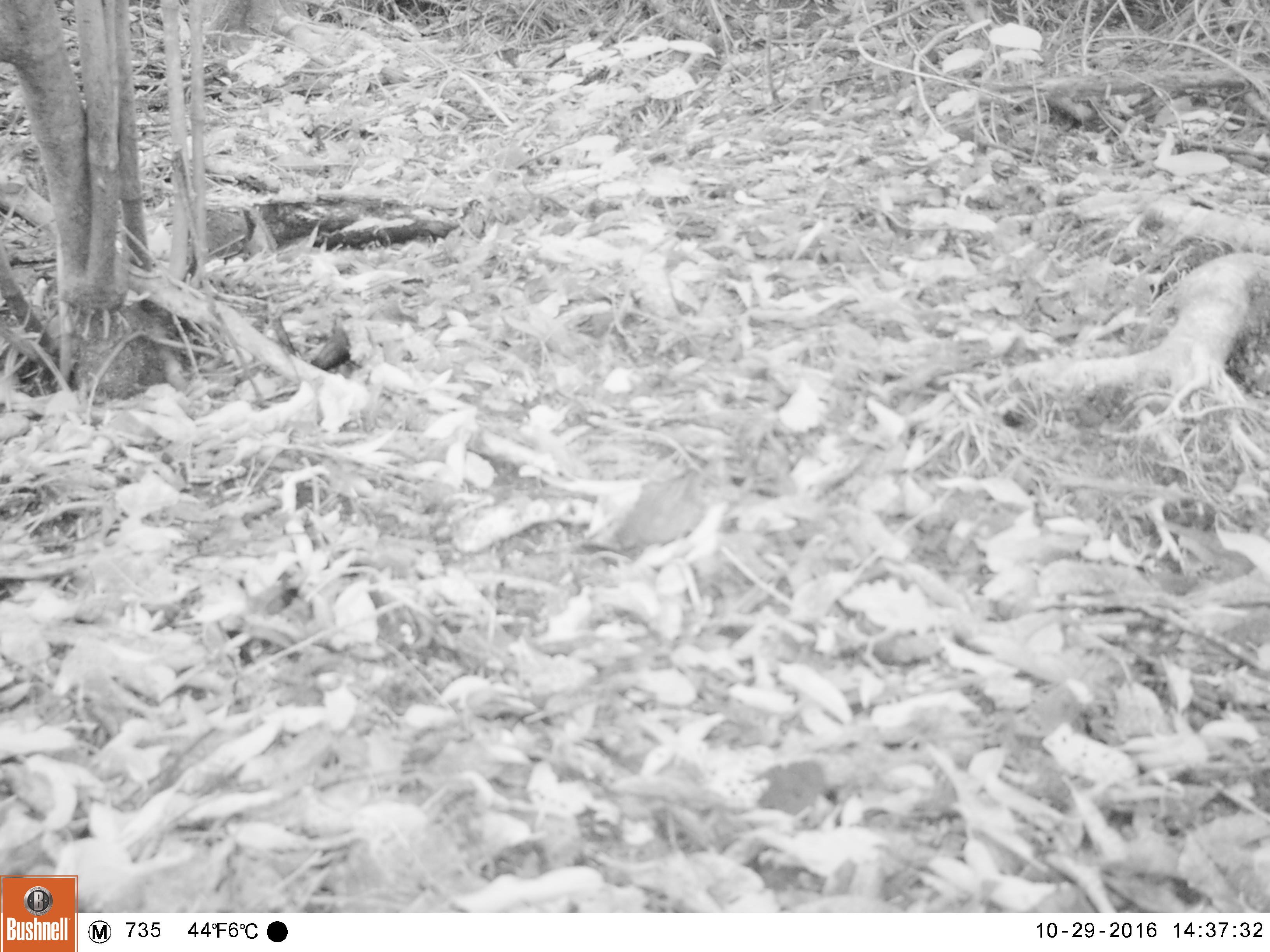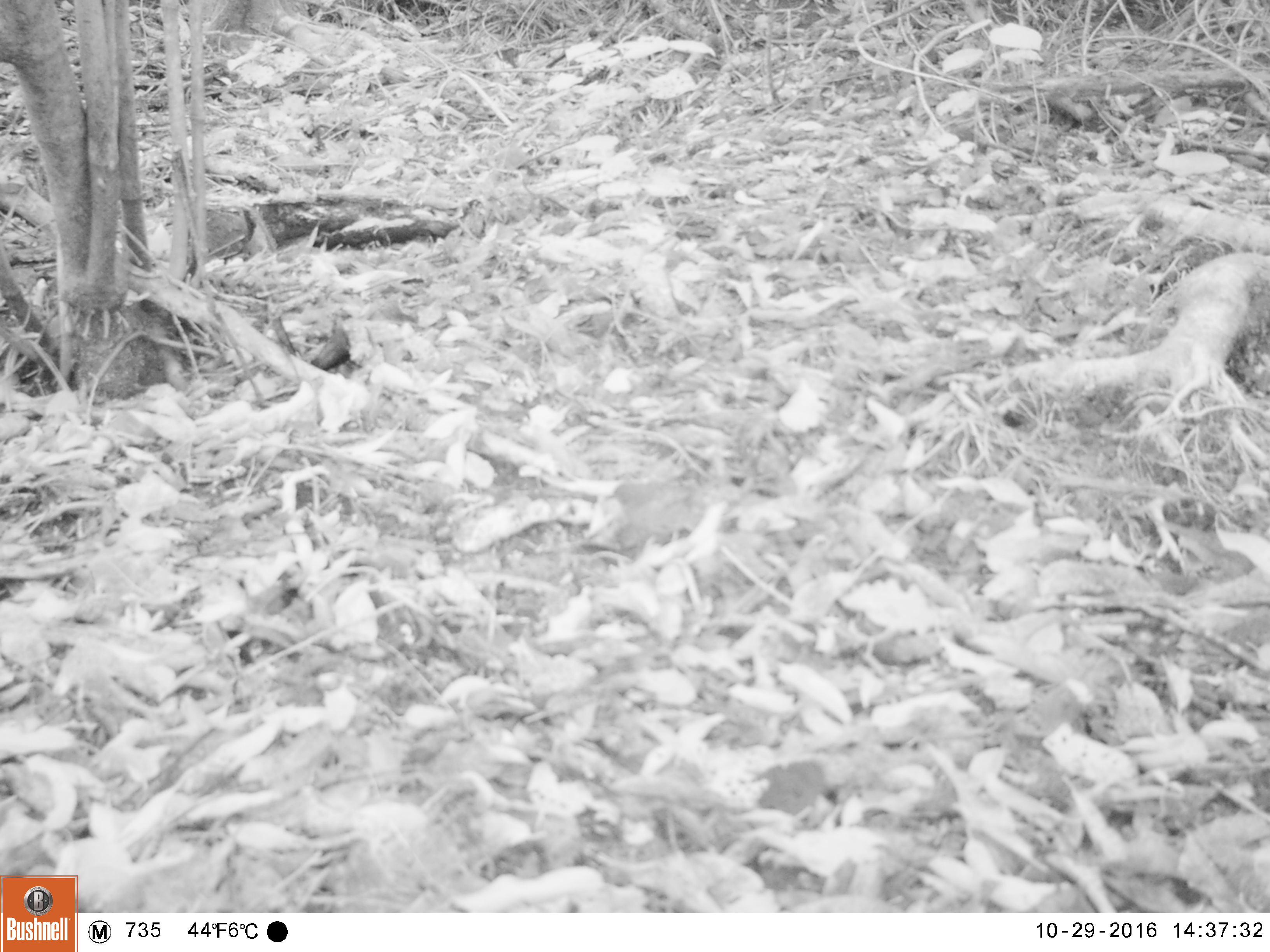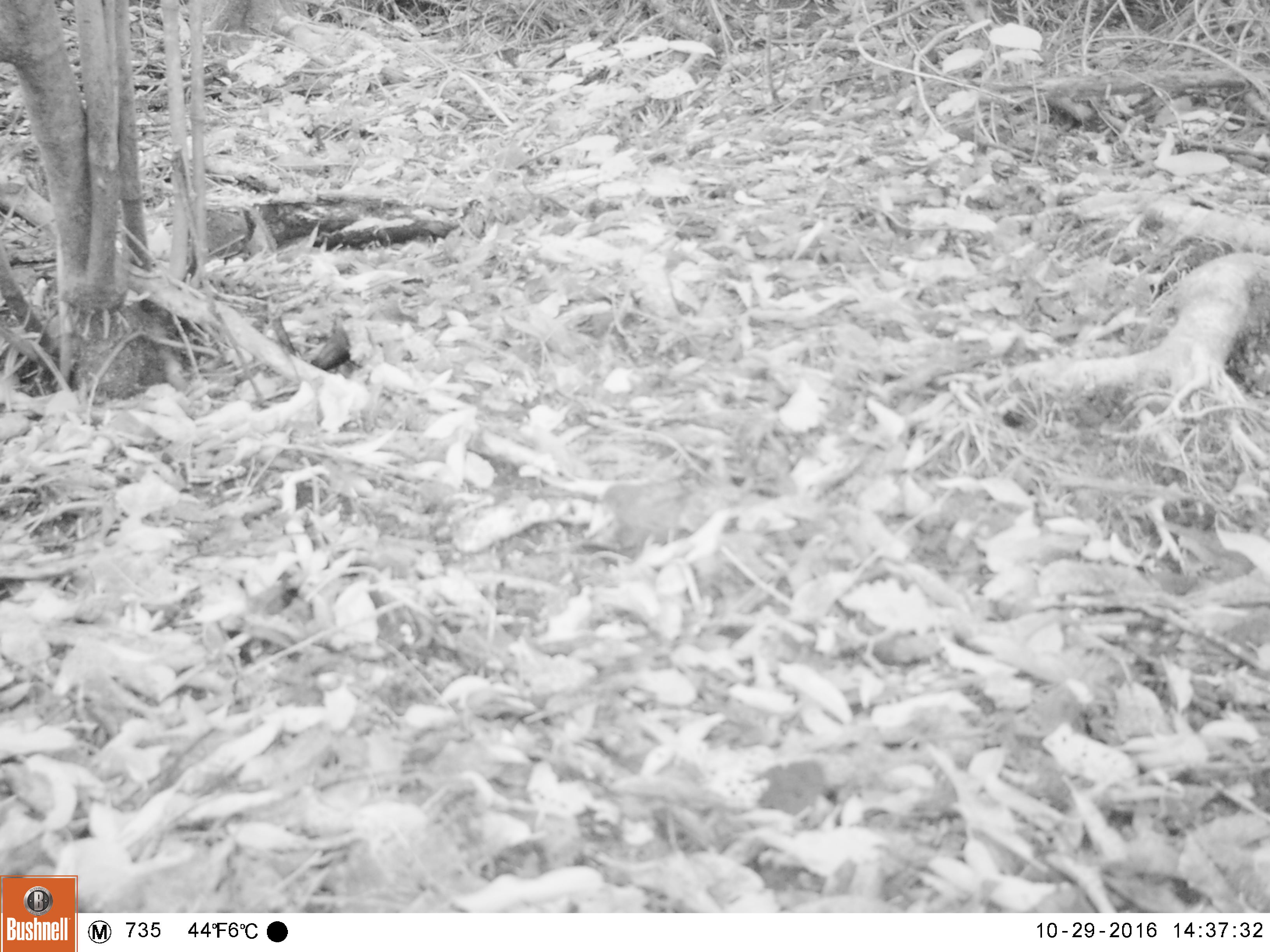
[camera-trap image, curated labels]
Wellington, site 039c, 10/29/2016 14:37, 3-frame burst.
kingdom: Animalia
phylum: Chordata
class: Aves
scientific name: Aves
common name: bird